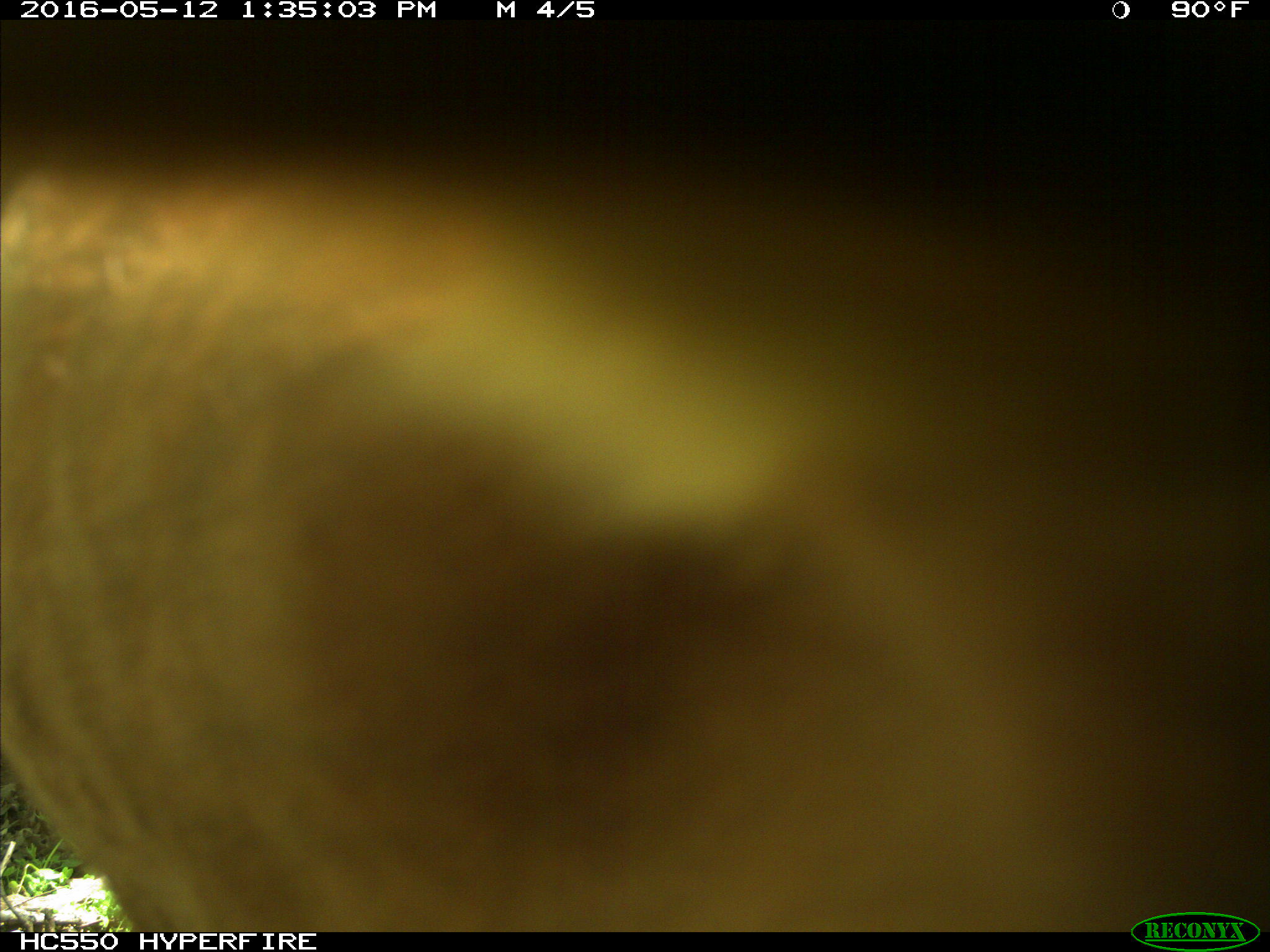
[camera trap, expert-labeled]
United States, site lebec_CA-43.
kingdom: Animalia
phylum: Chordata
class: Mammalia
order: Artiodactyla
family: Bovidae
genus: Bos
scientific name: Bos taurus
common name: domestic cow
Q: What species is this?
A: Bos taurus (domestic cow).